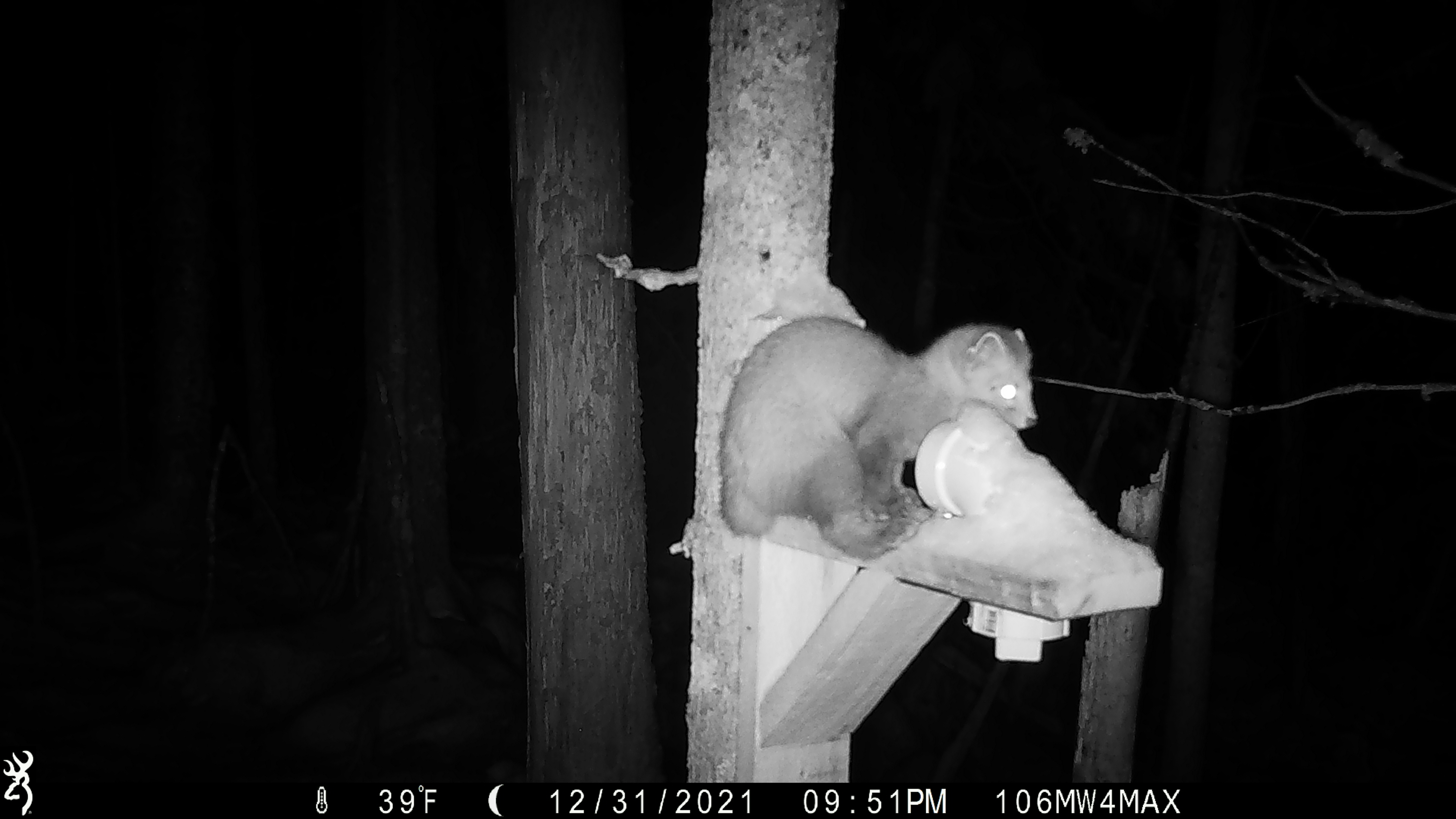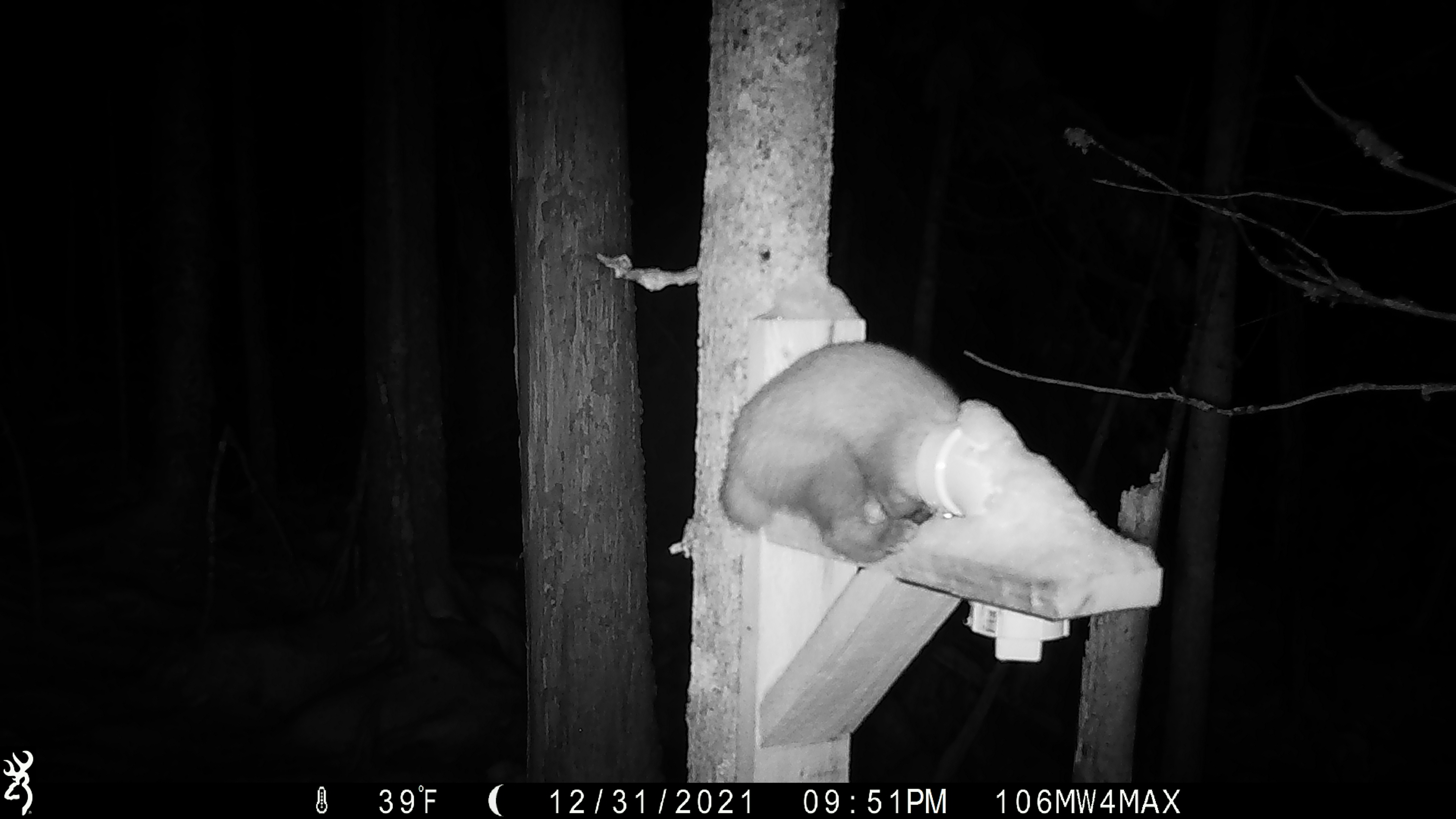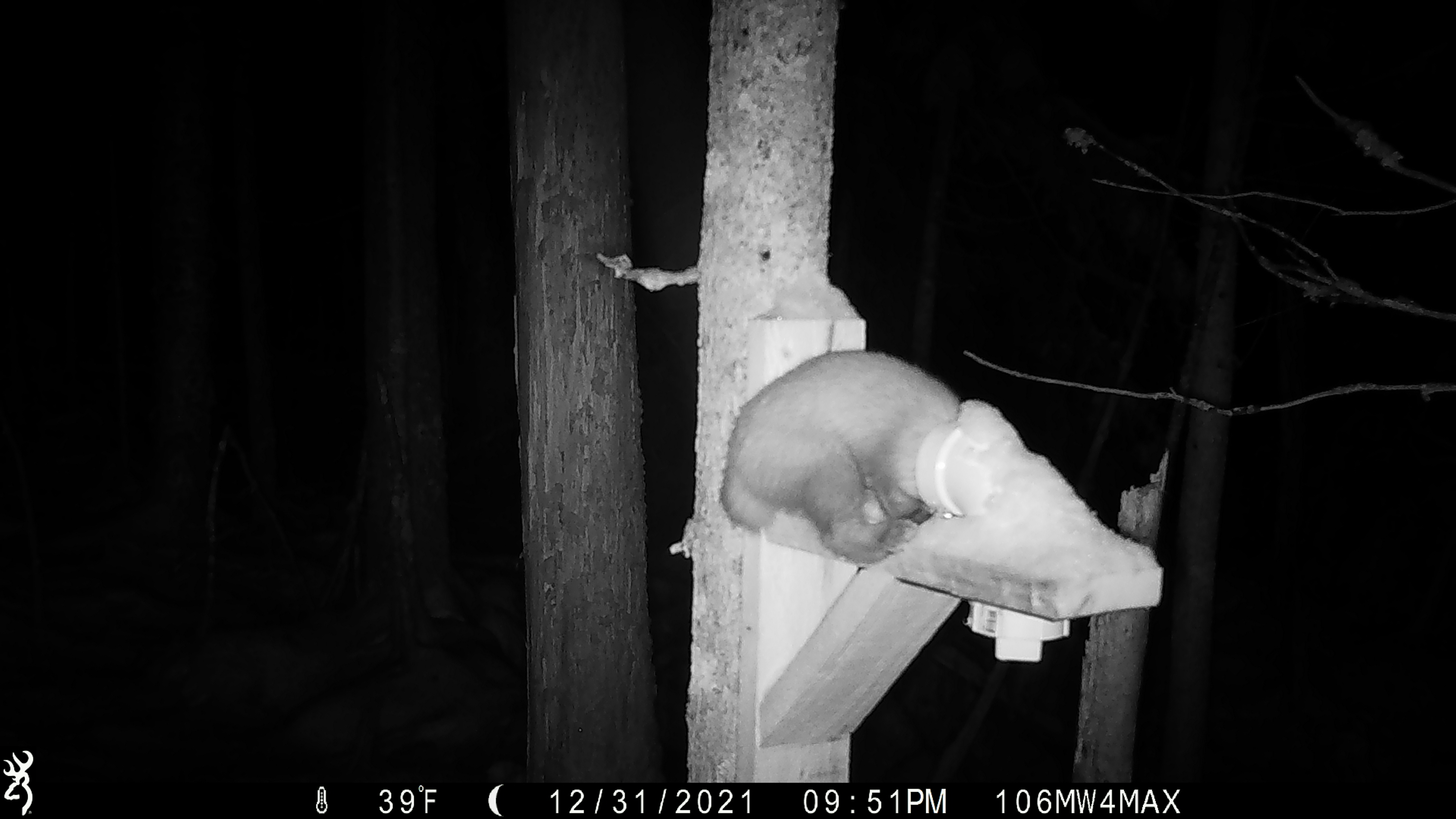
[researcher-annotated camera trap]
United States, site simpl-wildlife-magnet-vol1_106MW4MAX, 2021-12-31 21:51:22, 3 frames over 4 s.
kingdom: Animalia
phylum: Chordata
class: Mammalia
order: Carnivora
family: Mustelidae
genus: Martes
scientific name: Martes americana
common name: american marten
American marten (Martes americana).